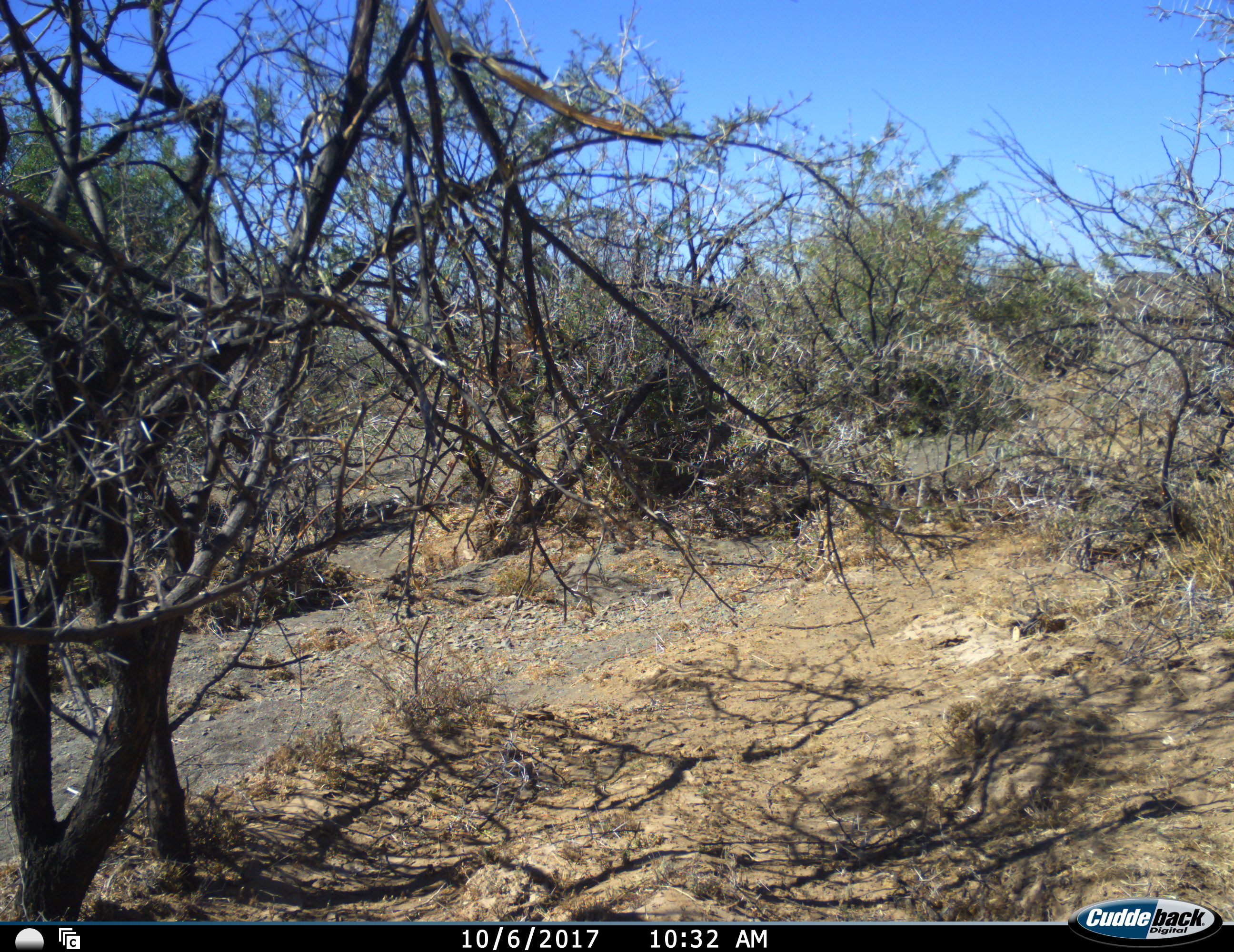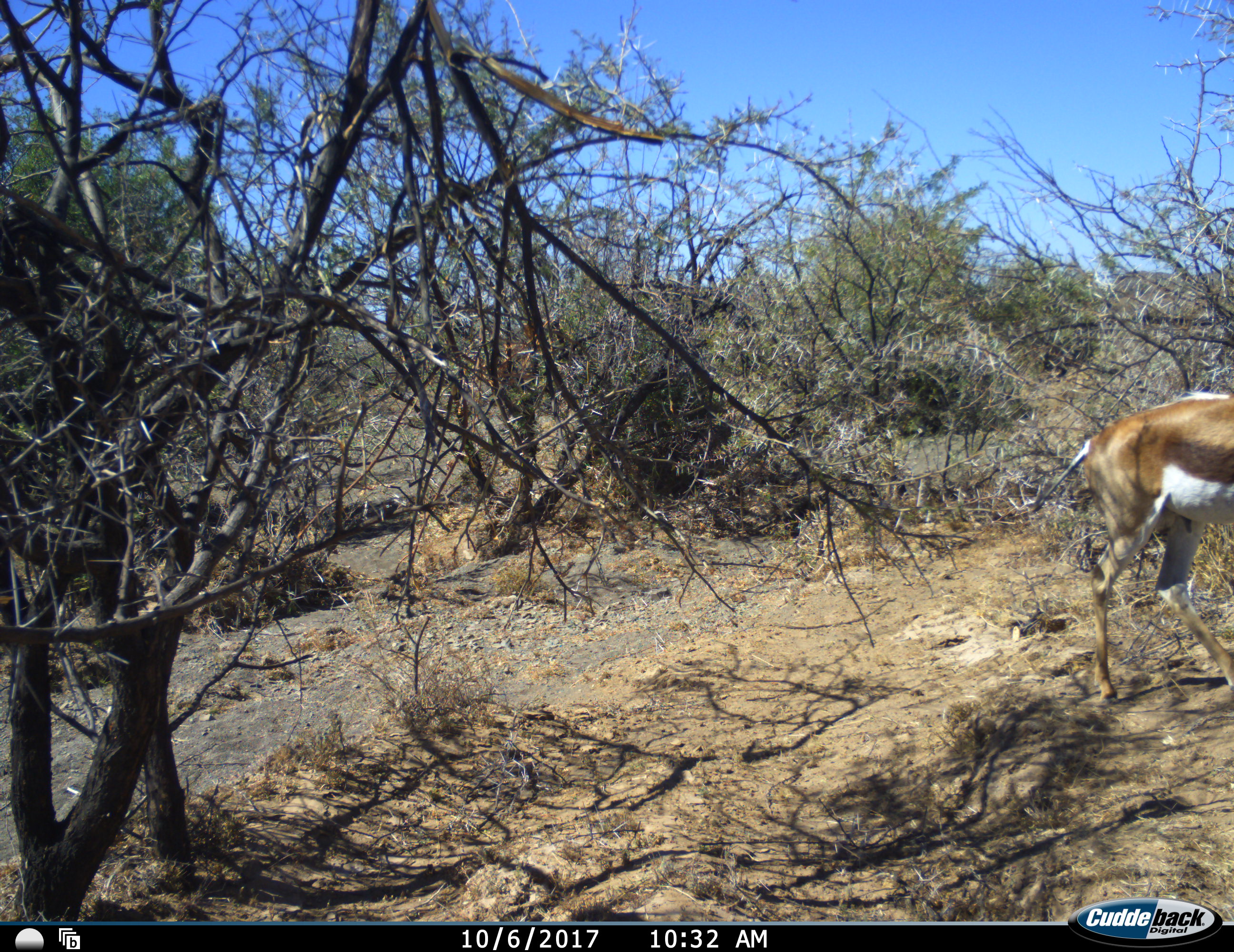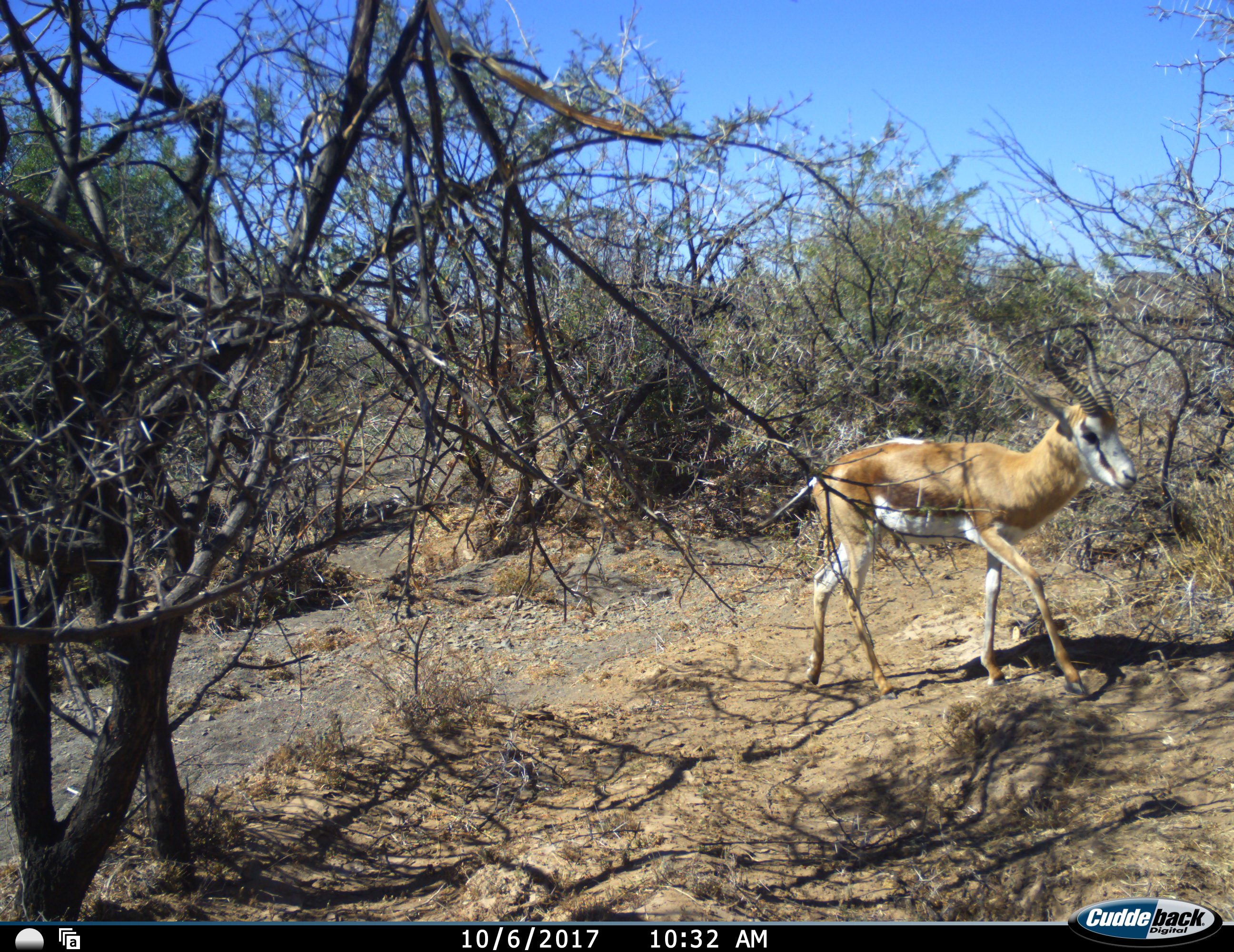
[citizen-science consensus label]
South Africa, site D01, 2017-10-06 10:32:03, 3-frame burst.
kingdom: Animalia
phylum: Chordata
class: Mammalia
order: Artiodactyla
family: Bovidae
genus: Antidorcas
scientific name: Antidorcas marsupialis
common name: springbok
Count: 1.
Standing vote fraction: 14%.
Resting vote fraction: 0%.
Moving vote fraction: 100%.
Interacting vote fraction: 0%.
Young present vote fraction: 0%.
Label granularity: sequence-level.